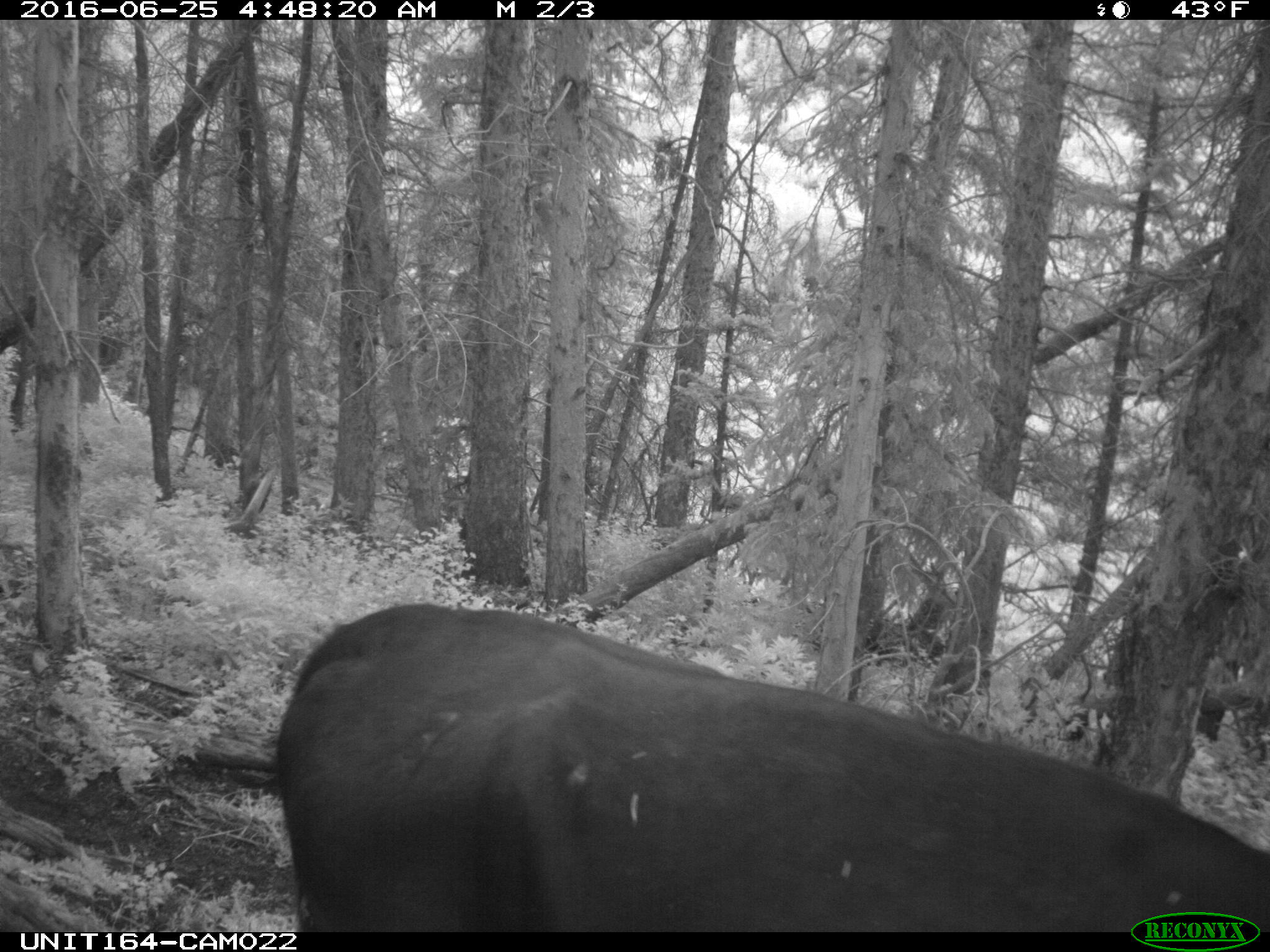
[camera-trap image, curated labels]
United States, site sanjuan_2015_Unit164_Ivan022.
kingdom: Animalia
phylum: Chordata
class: Mammalia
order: Artiodactyla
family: Bovidae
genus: Bos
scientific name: Bos taurus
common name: domestic cow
Bos taurus (domestic cow).